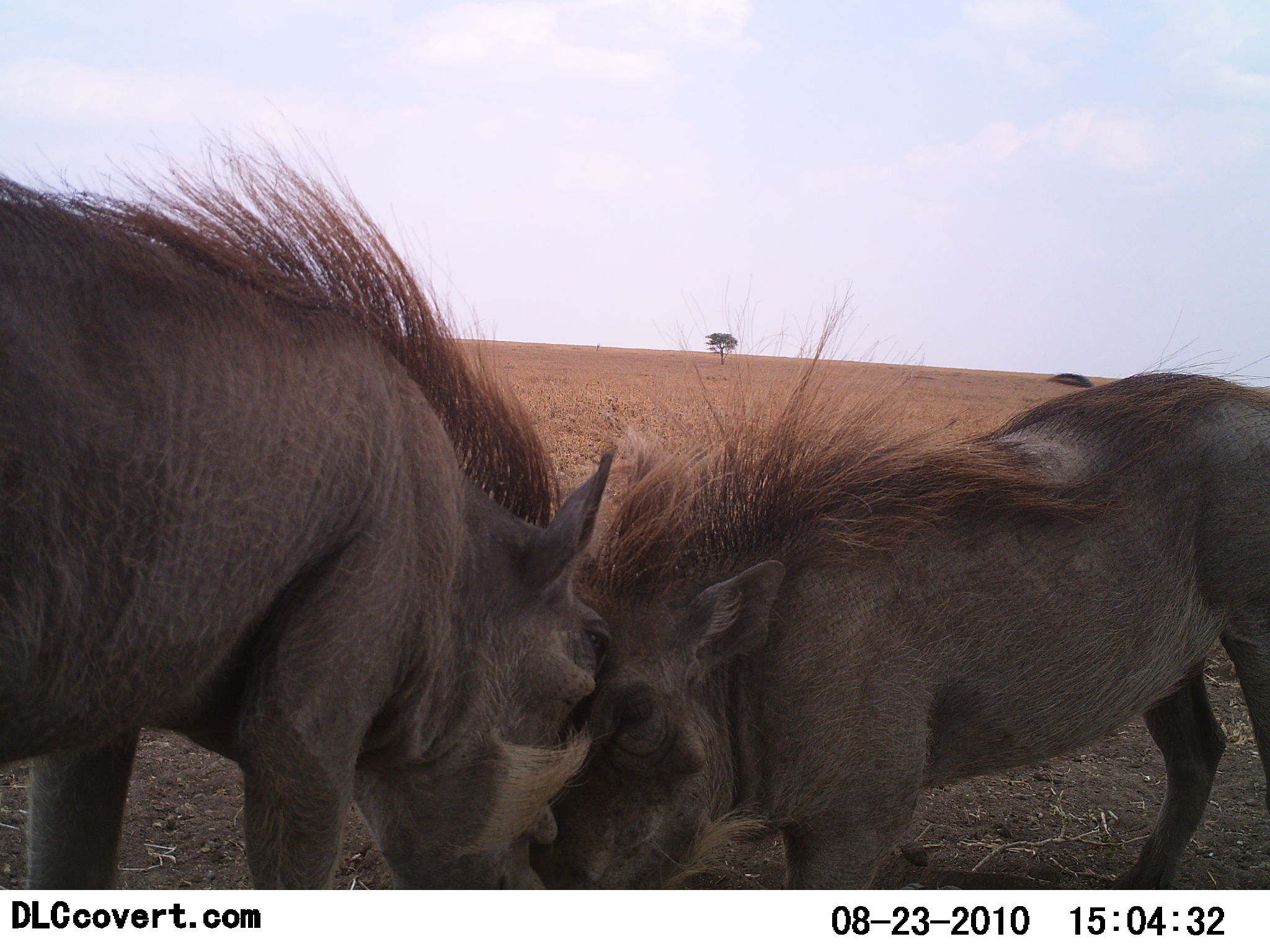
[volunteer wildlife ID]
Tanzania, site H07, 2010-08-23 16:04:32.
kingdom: Animalia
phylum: Chordata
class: Mammalia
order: Artiodactyla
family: Suidae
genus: Phacochoerus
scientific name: Phacochoerus africanus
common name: warthog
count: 2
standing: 18%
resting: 0%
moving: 0%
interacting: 100%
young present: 0%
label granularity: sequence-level